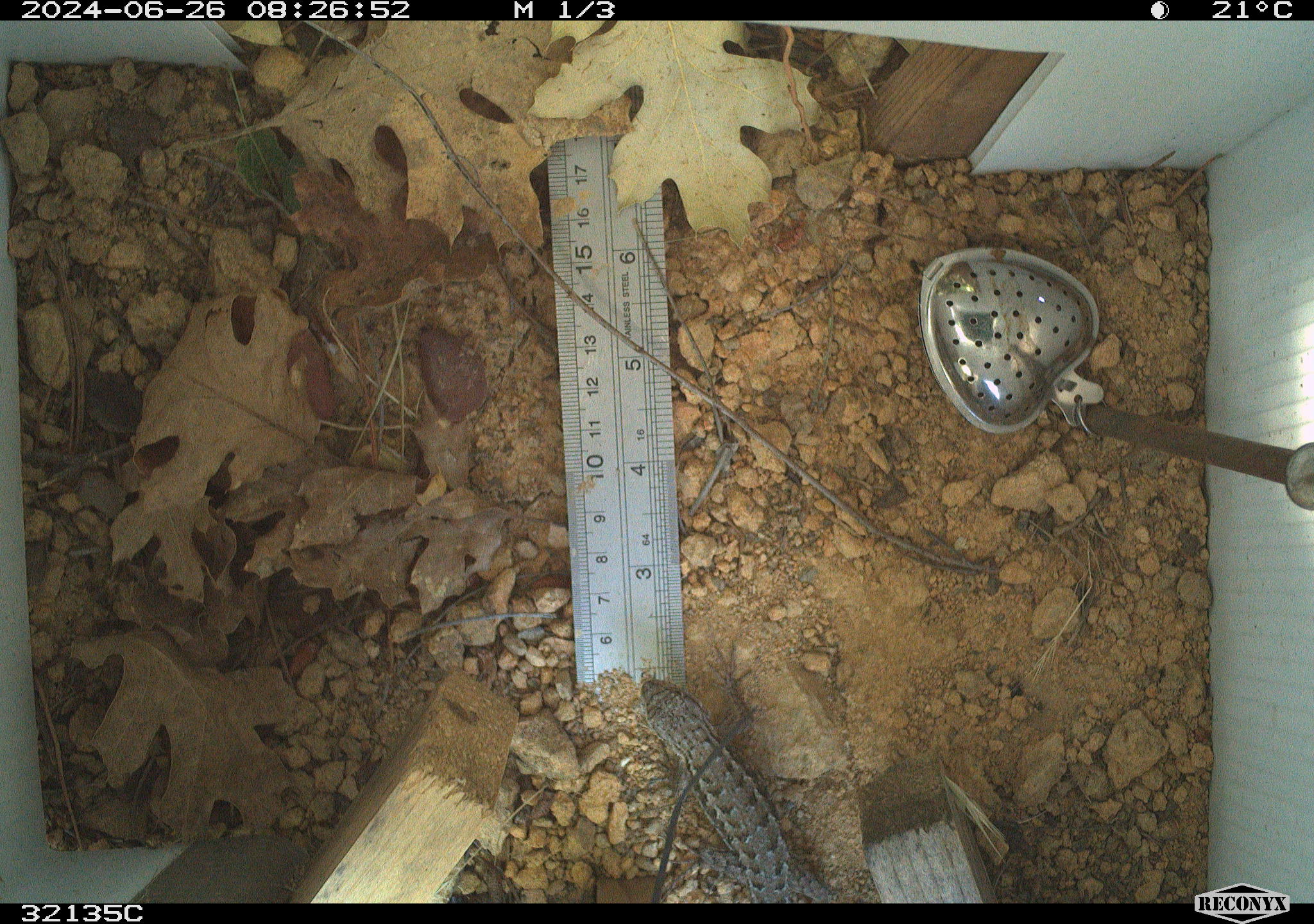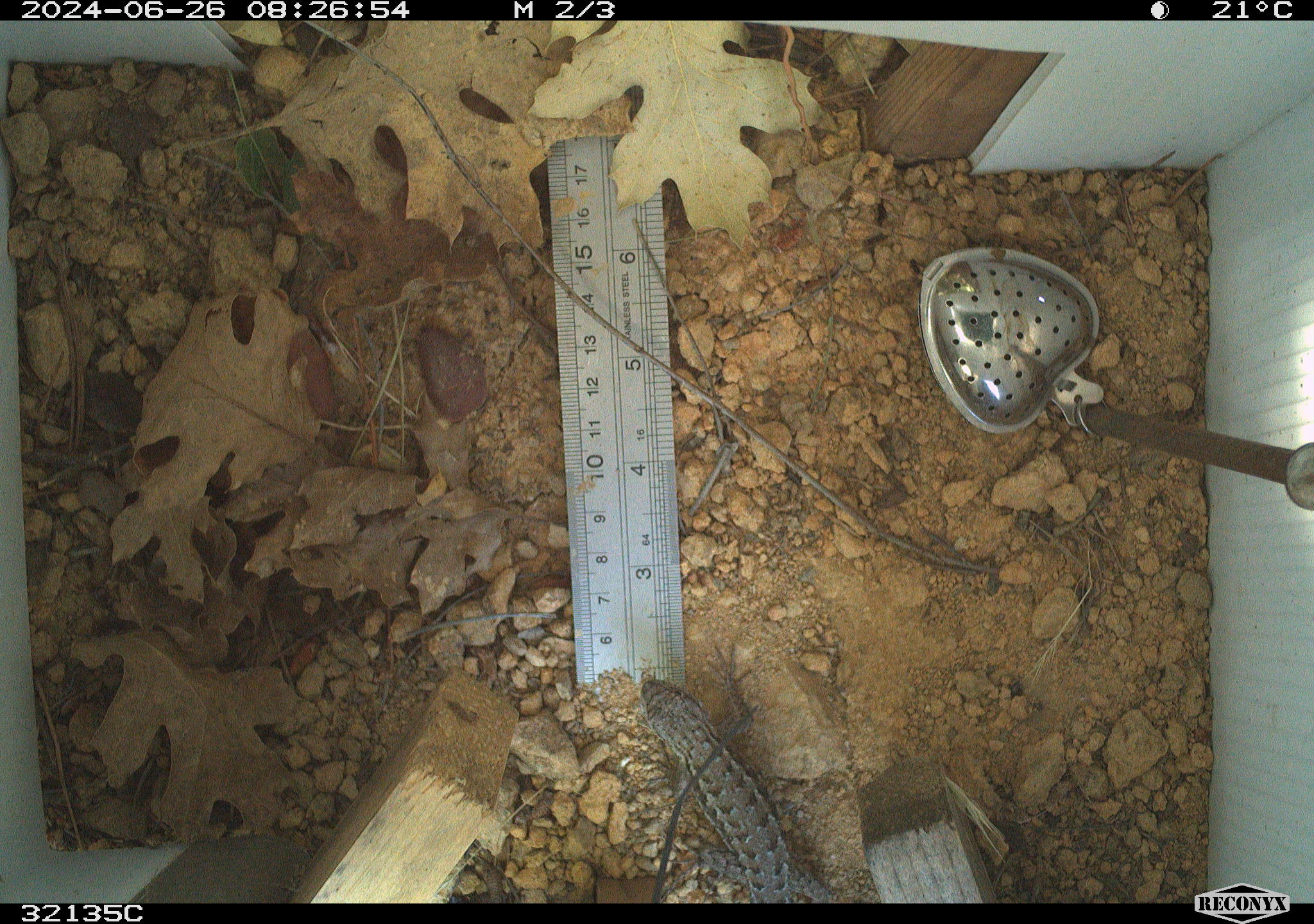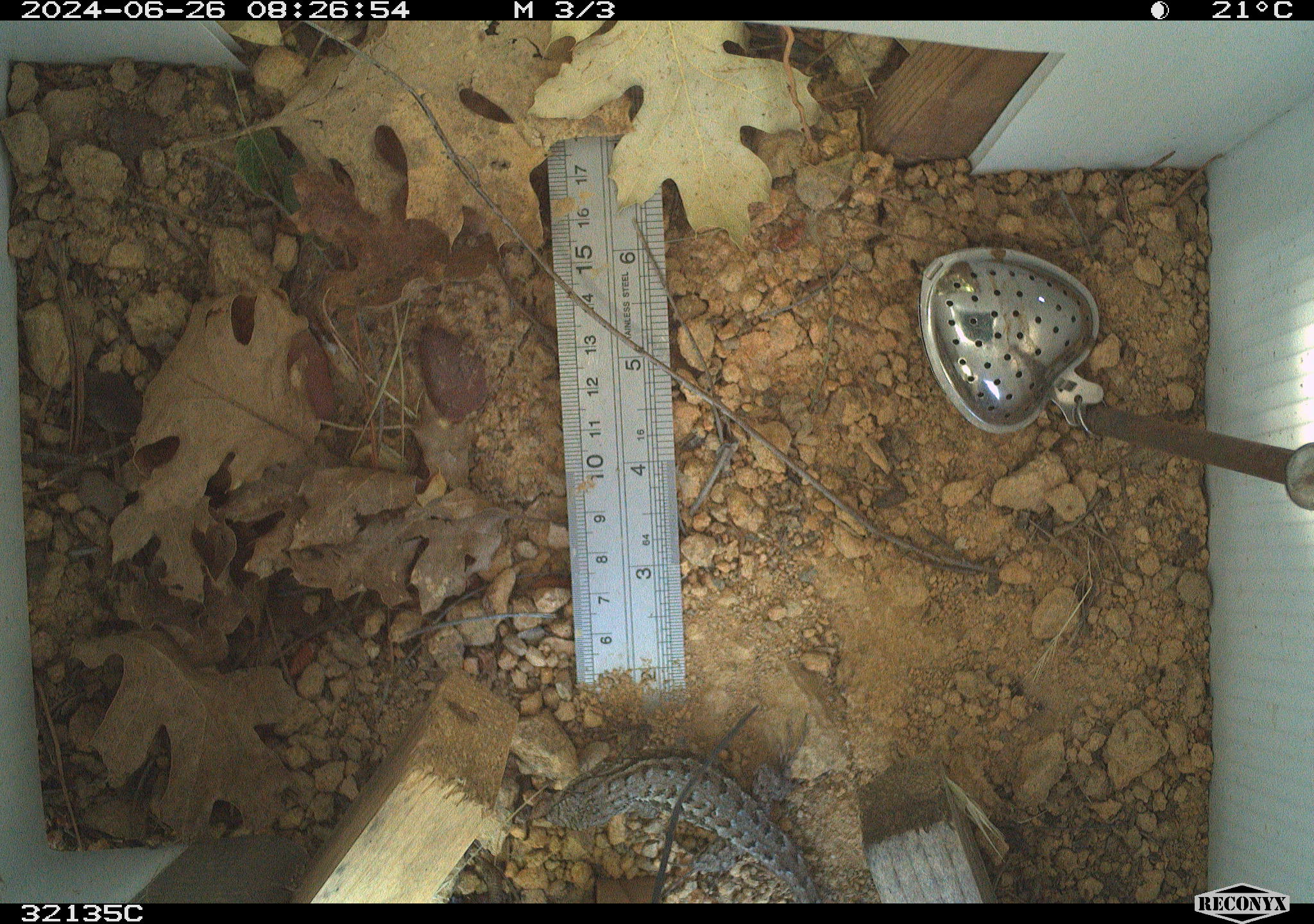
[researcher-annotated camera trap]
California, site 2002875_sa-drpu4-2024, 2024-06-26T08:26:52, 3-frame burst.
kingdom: Animalia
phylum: Chordata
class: Reptilia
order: Squamata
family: Phrynosomatidae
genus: Sceloporus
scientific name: Sceloporus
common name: spiny lizards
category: sceloporus species